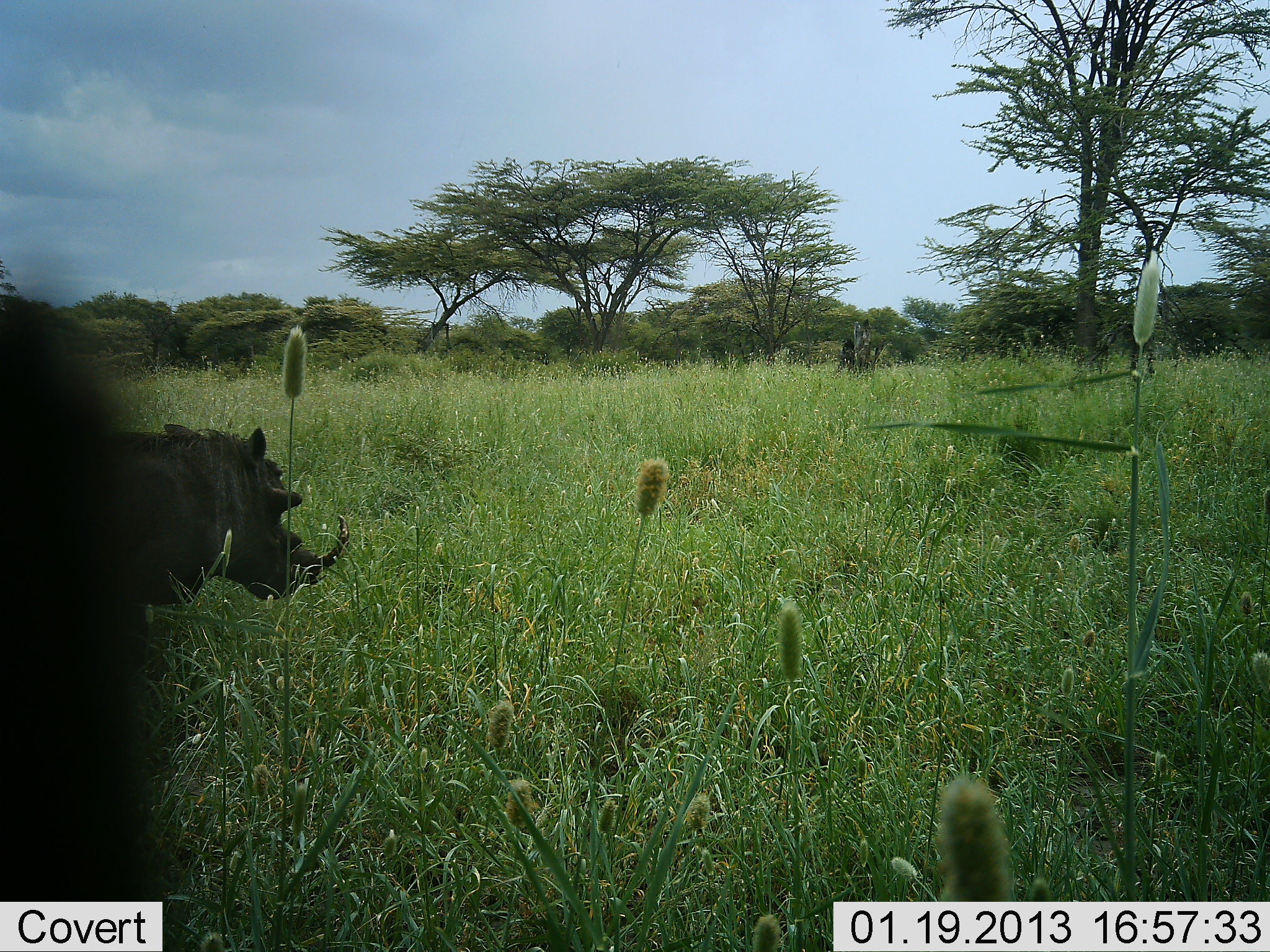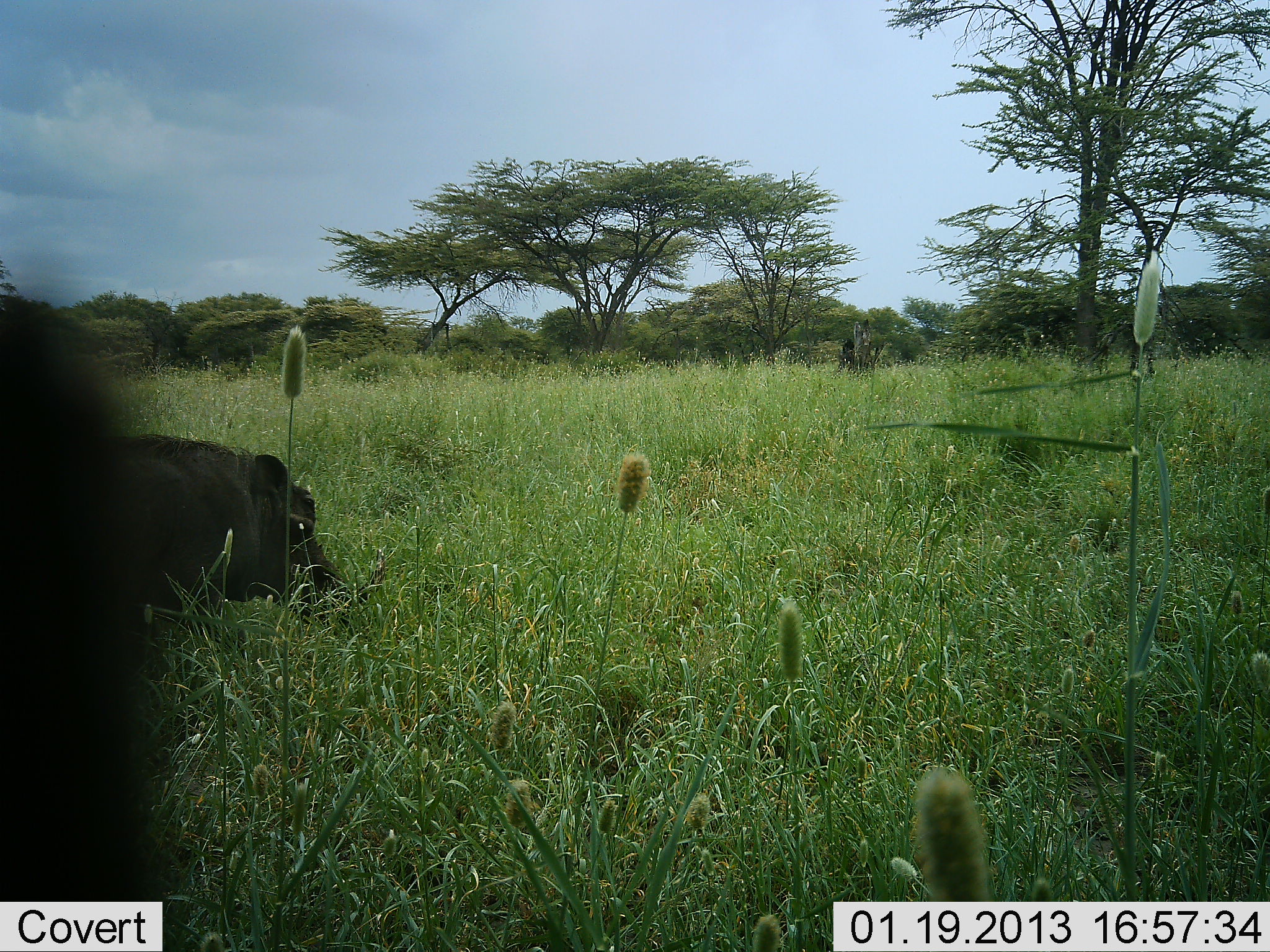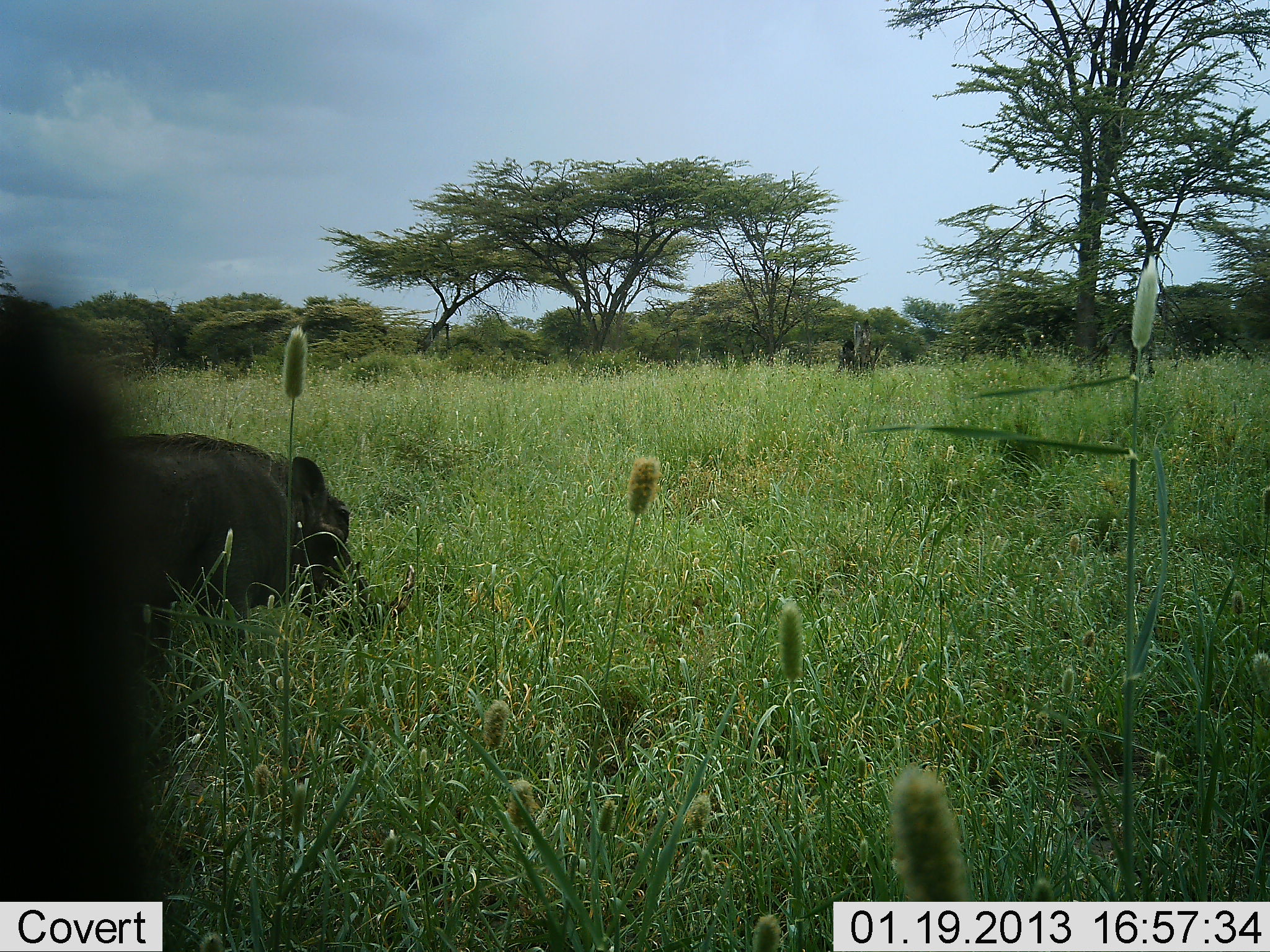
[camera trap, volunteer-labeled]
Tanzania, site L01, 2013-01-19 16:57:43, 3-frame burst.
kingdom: Animalia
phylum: Chordata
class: Mammalia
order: Artiodactyla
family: Suidae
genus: Phacochoerus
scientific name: Phacochoerus africanus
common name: warthog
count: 1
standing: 20%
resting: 0%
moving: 40%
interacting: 0%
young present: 0%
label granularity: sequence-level